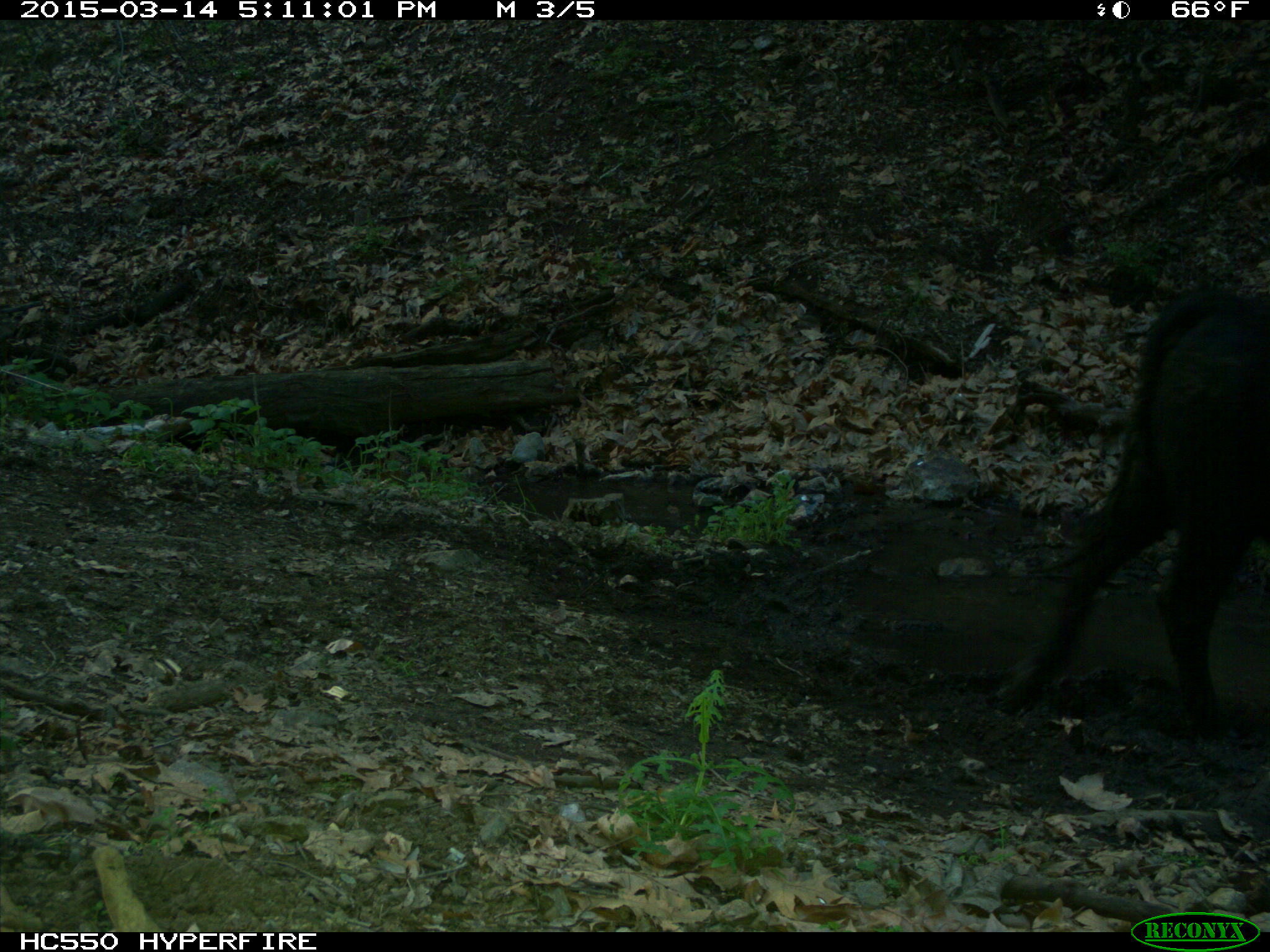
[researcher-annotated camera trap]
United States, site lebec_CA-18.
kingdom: Animalia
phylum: Chordata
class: Mammalia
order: Artiodactyla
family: Bovidae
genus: Bos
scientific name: Bos taurus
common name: domestic cow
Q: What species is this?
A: Bos taurus (domestic cow).